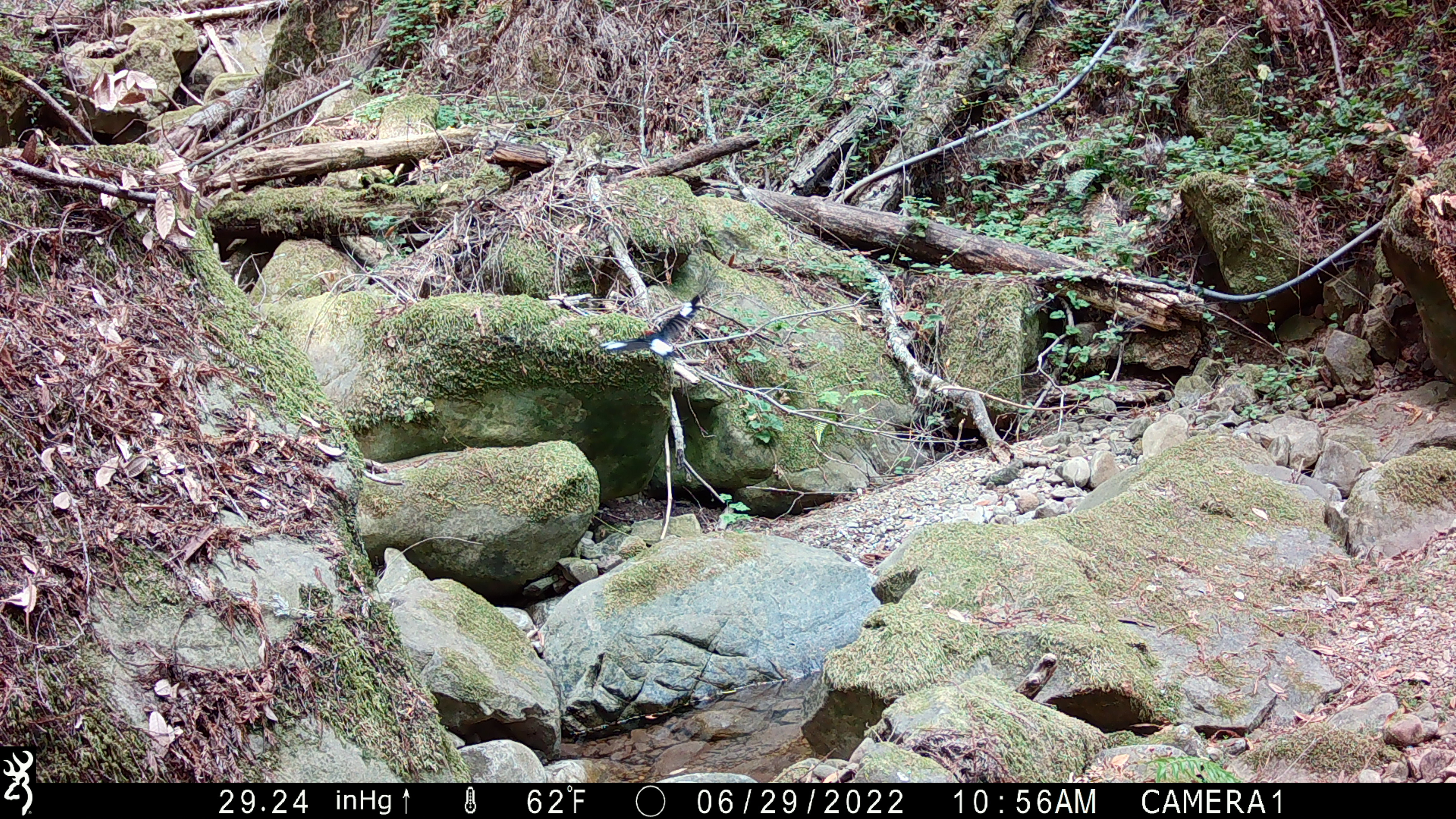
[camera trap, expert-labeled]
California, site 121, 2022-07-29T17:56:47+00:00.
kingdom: Animalia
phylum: Chordata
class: Aves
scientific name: Aves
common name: bird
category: unknown bird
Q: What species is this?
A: Unknown bird (bird) (Aves).